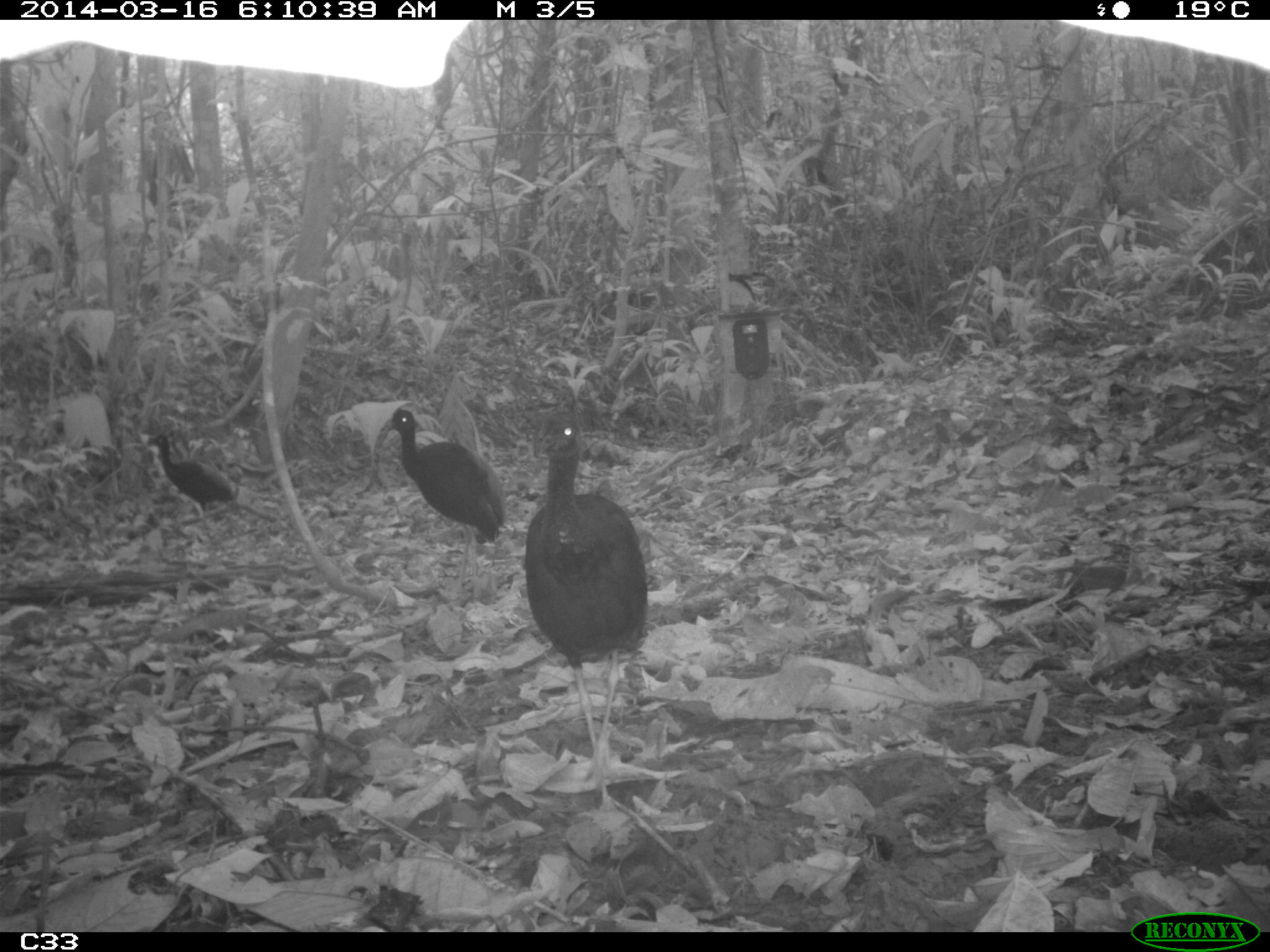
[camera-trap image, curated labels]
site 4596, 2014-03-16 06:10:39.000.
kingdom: Animalia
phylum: Chordata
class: Aves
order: Gruiformes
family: Psophiidae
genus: Psophia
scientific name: Psophia crepitans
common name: gray-winged trumpeter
Psophia crepitans (gray-winged trumpeter), count 3, age adult.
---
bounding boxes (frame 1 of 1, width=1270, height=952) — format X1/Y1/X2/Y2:
psophia crepitans: 521/407/648/790; 382/408/509/599; 145/431/241/524